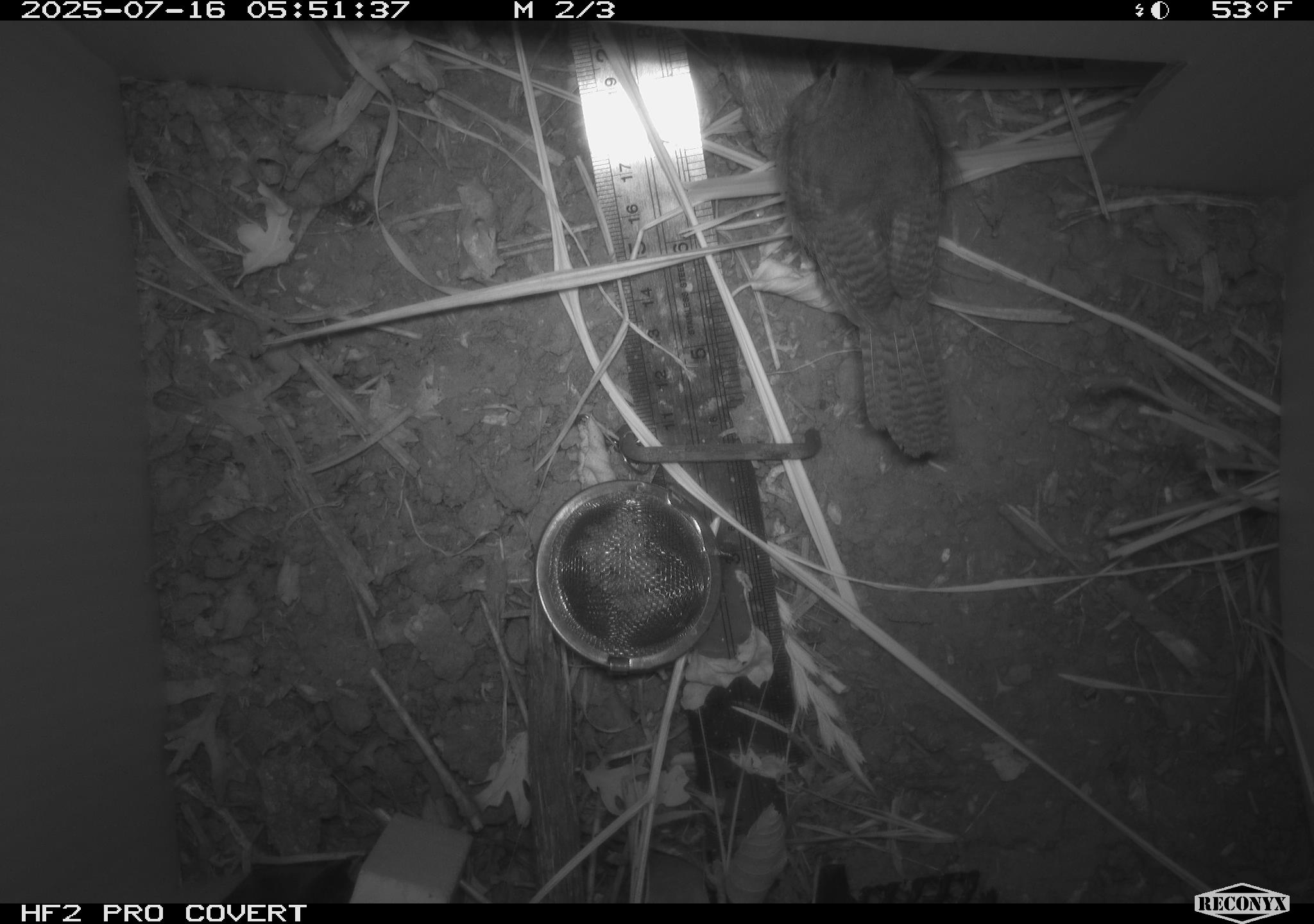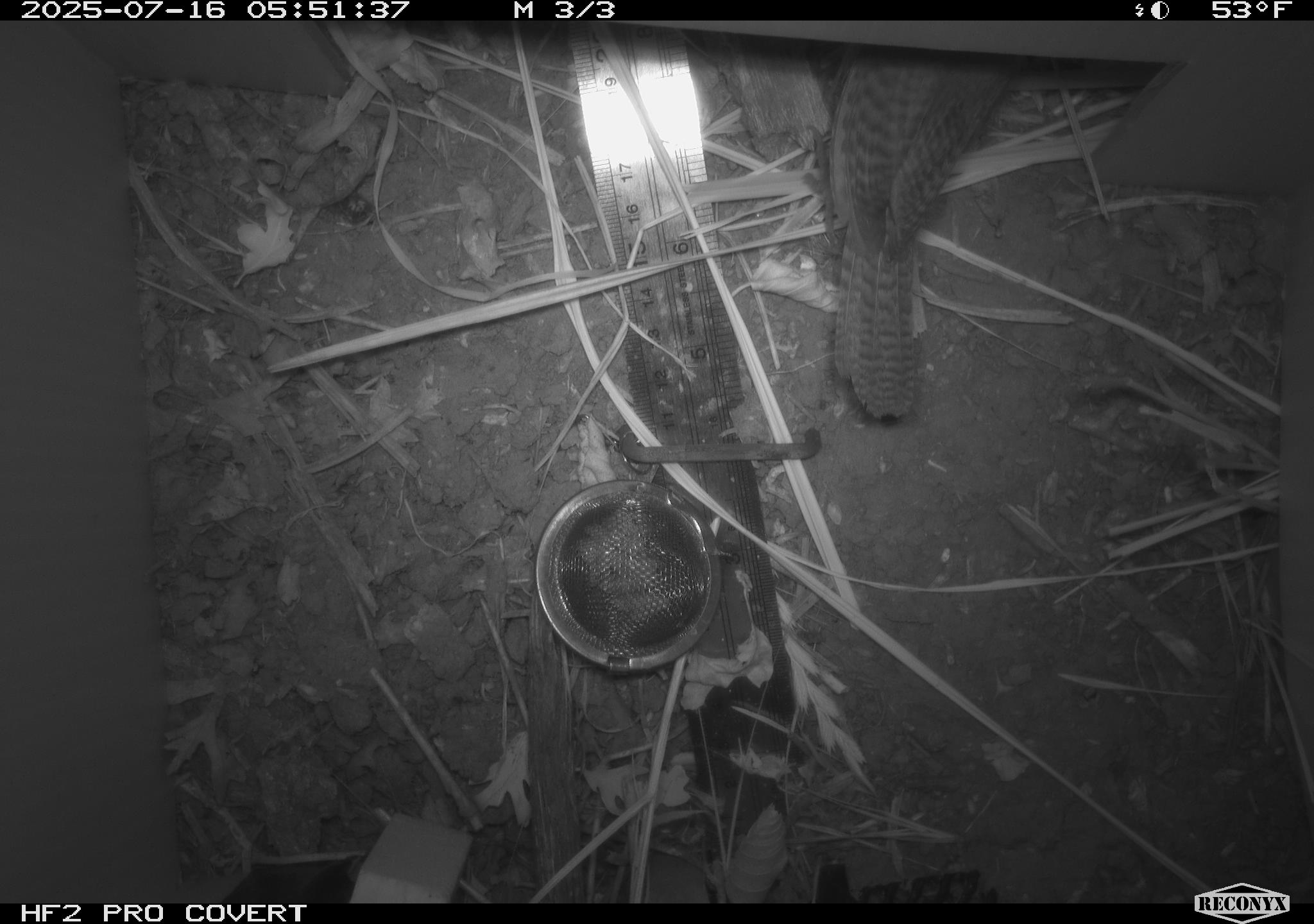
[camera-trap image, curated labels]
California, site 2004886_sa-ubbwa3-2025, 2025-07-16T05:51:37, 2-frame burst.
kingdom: Animalia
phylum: Chordata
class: Aves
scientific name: Aves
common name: bird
Bird (Aves).